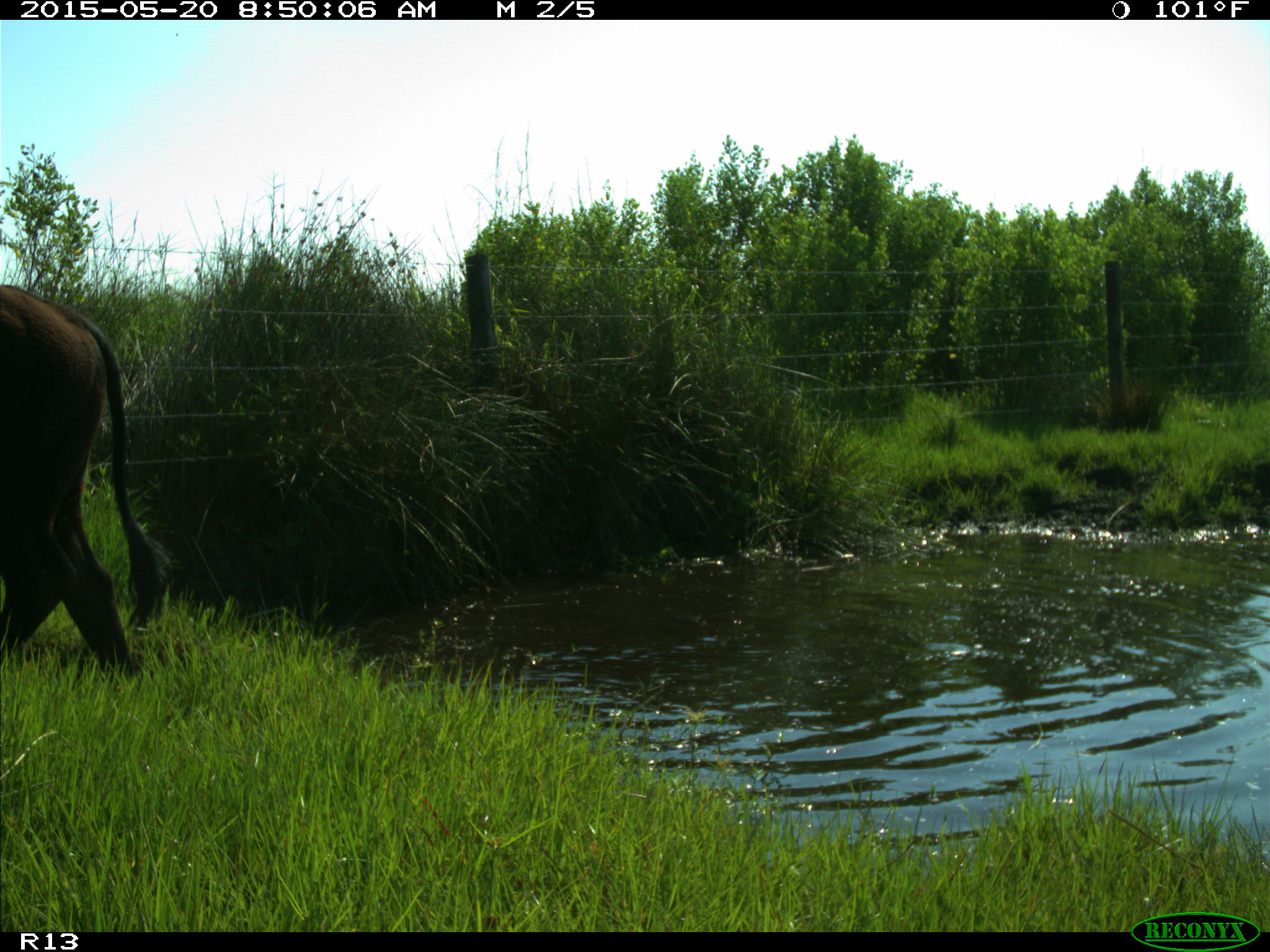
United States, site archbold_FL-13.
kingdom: Animalia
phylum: Chordata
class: Mammalia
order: Artiodactyla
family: Bovidae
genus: Bos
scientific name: Bos taurus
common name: domestic cow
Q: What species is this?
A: Bos taurus (domestic cow).